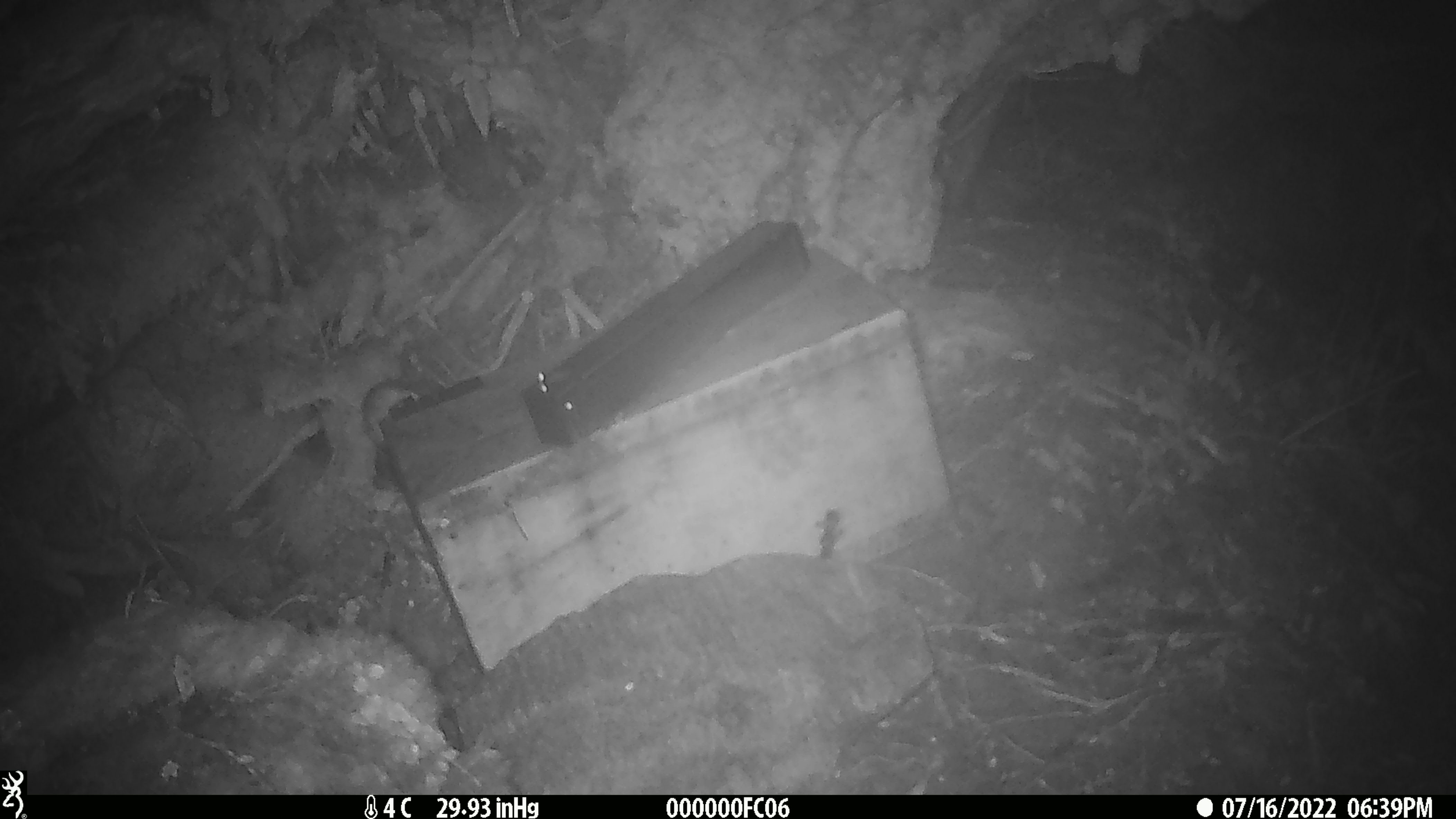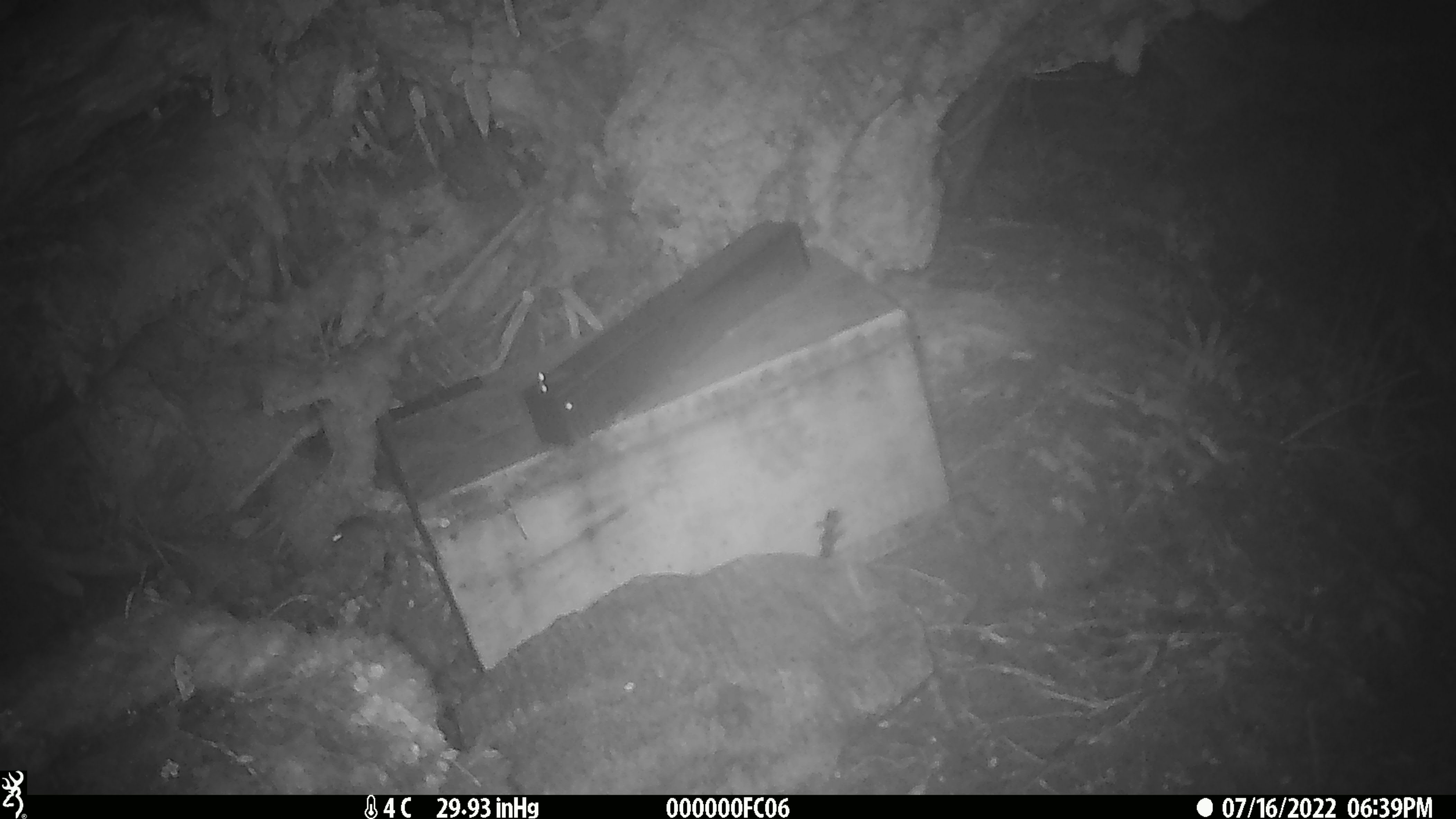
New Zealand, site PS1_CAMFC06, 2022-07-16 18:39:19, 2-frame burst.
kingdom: Animalia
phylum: Chordata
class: Mammalia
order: Rodentia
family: Muridae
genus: Mus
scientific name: Mus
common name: mouse